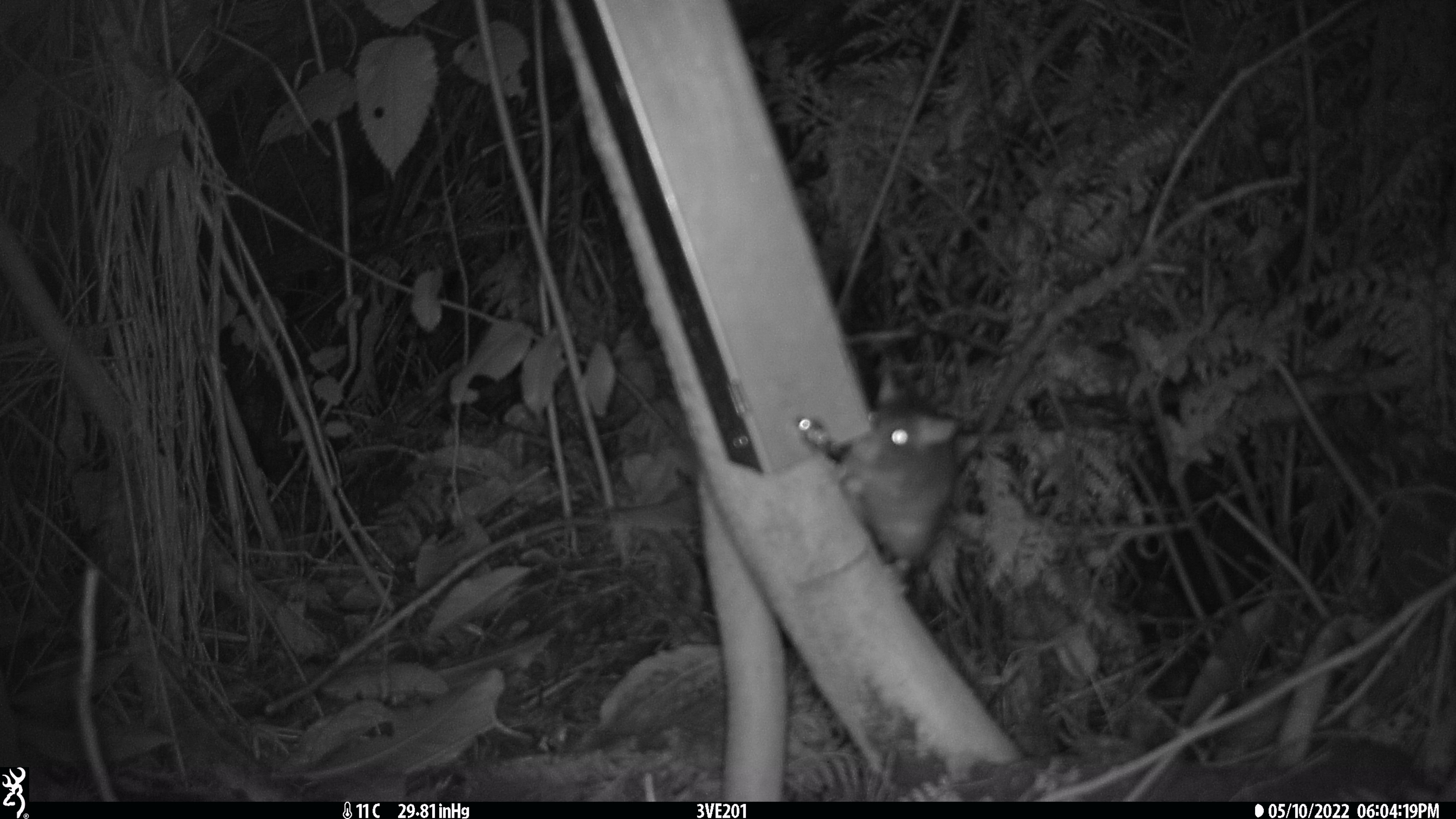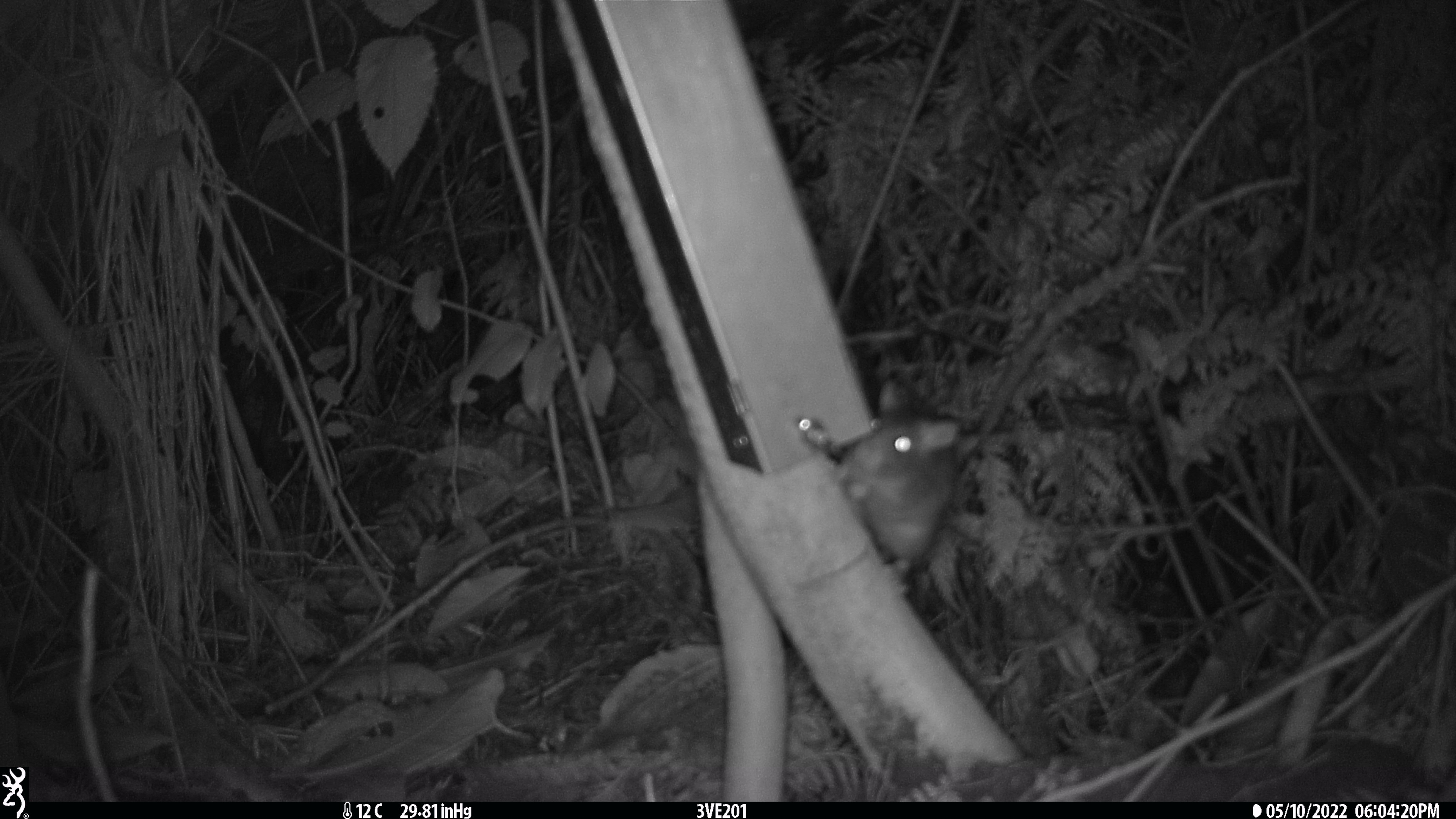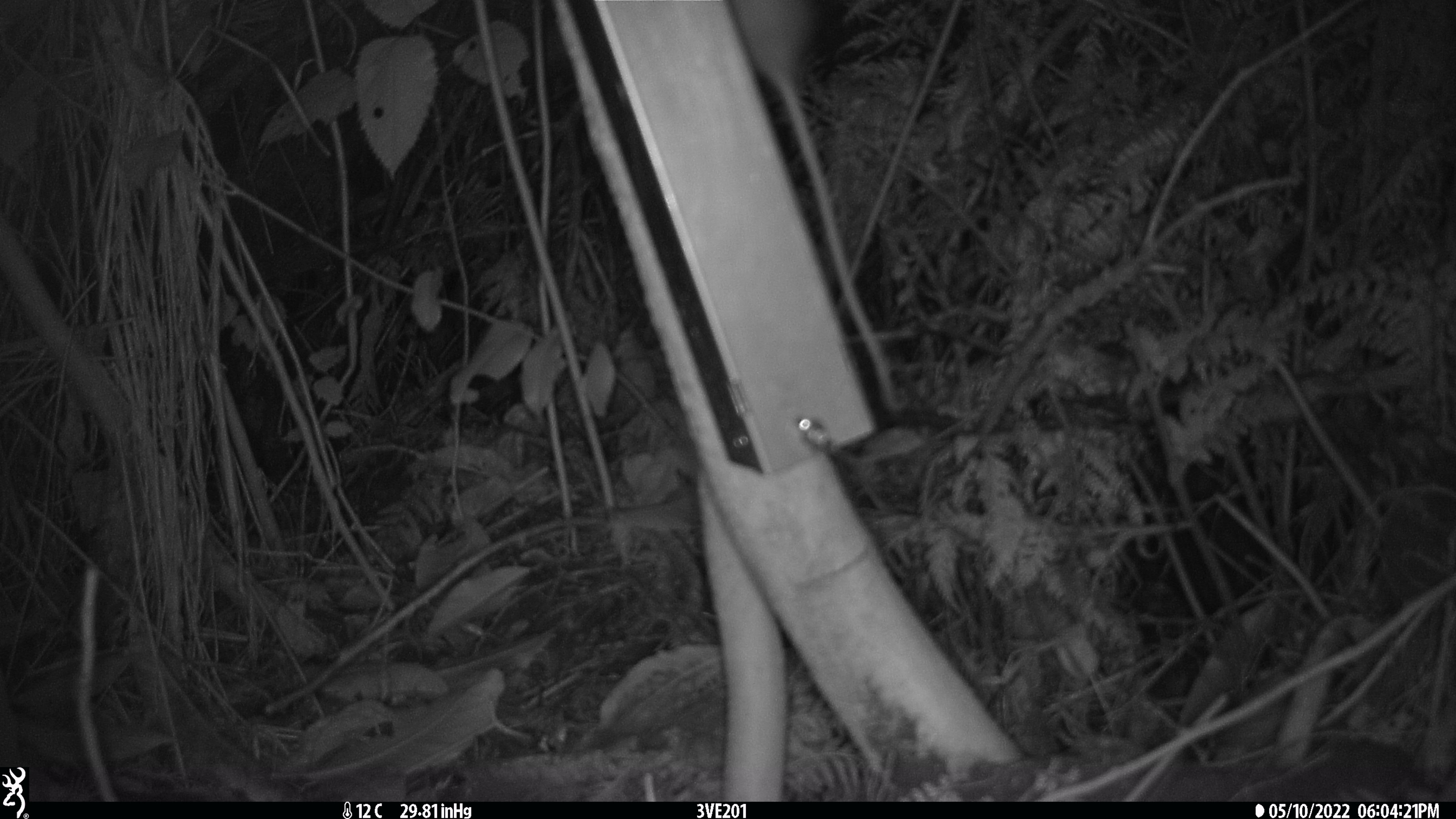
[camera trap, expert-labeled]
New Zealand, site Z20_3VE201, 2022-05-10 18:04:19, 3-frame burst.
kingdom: Animalia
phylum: Chordata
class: Mammalia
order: Rodentia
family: Muridae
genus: Rattus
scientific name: Rattus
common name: rat